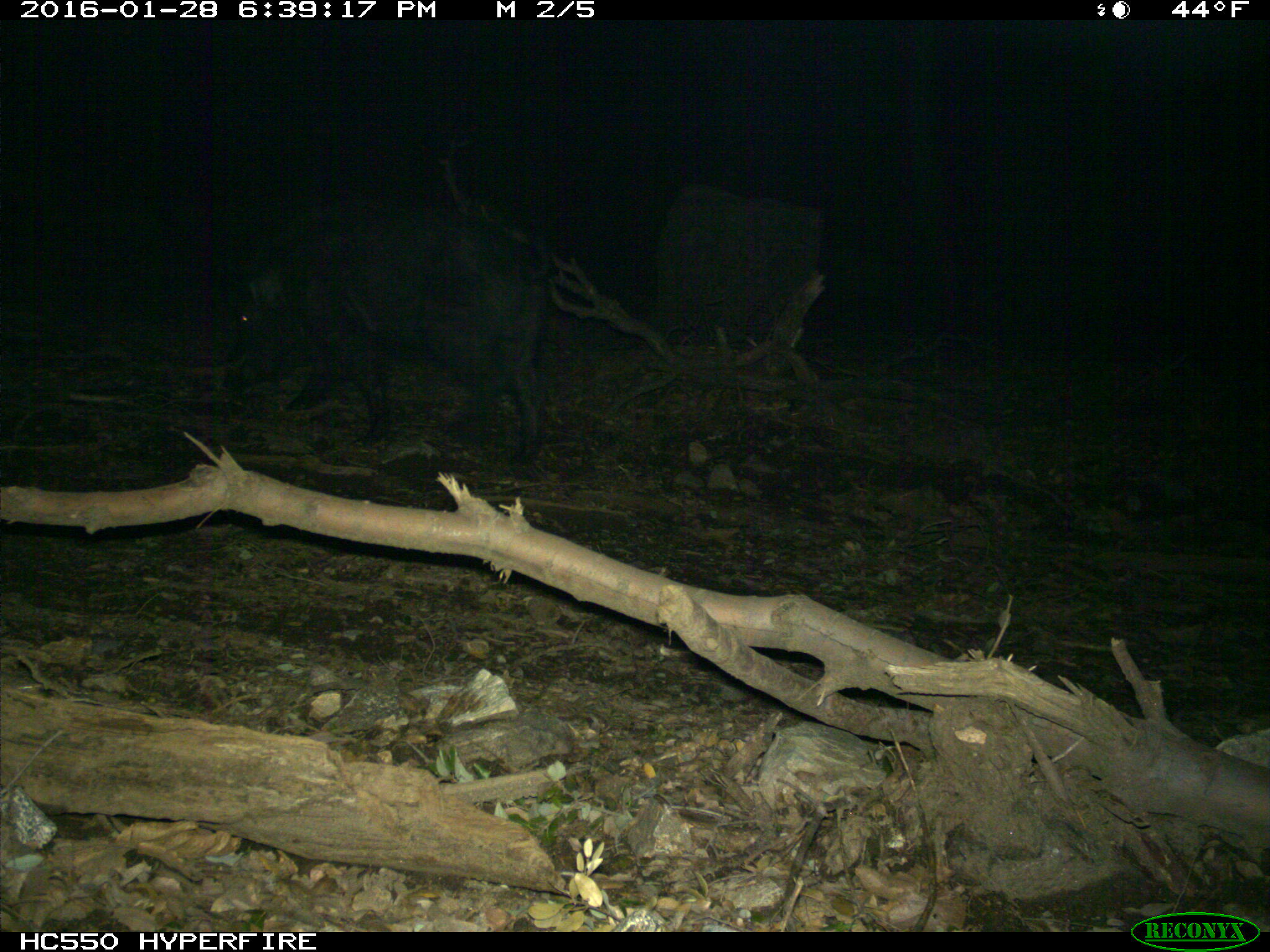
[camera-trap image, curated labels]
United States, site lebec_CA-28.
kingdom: Animalia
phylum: Chordata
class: Mammalia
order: Artiodactyla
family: Suidae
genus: Sus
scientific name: Sus scrofa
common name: wild boar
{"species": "Sus scrofa (wild boar)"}